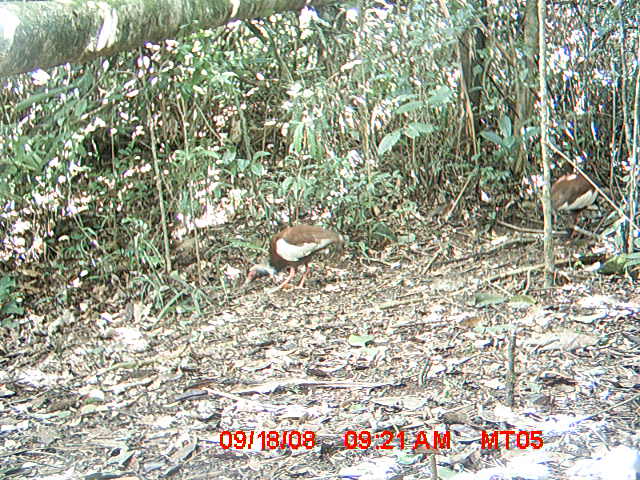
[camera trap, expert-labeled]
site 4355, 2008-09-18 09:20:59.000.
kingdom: Animalia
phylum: Chordata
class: Aves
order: Cuculiformes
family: Cuculidae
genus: Coua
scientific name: Coua serriana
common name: red-breasted coua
Coua serriana (red-breasted coua), count 2.